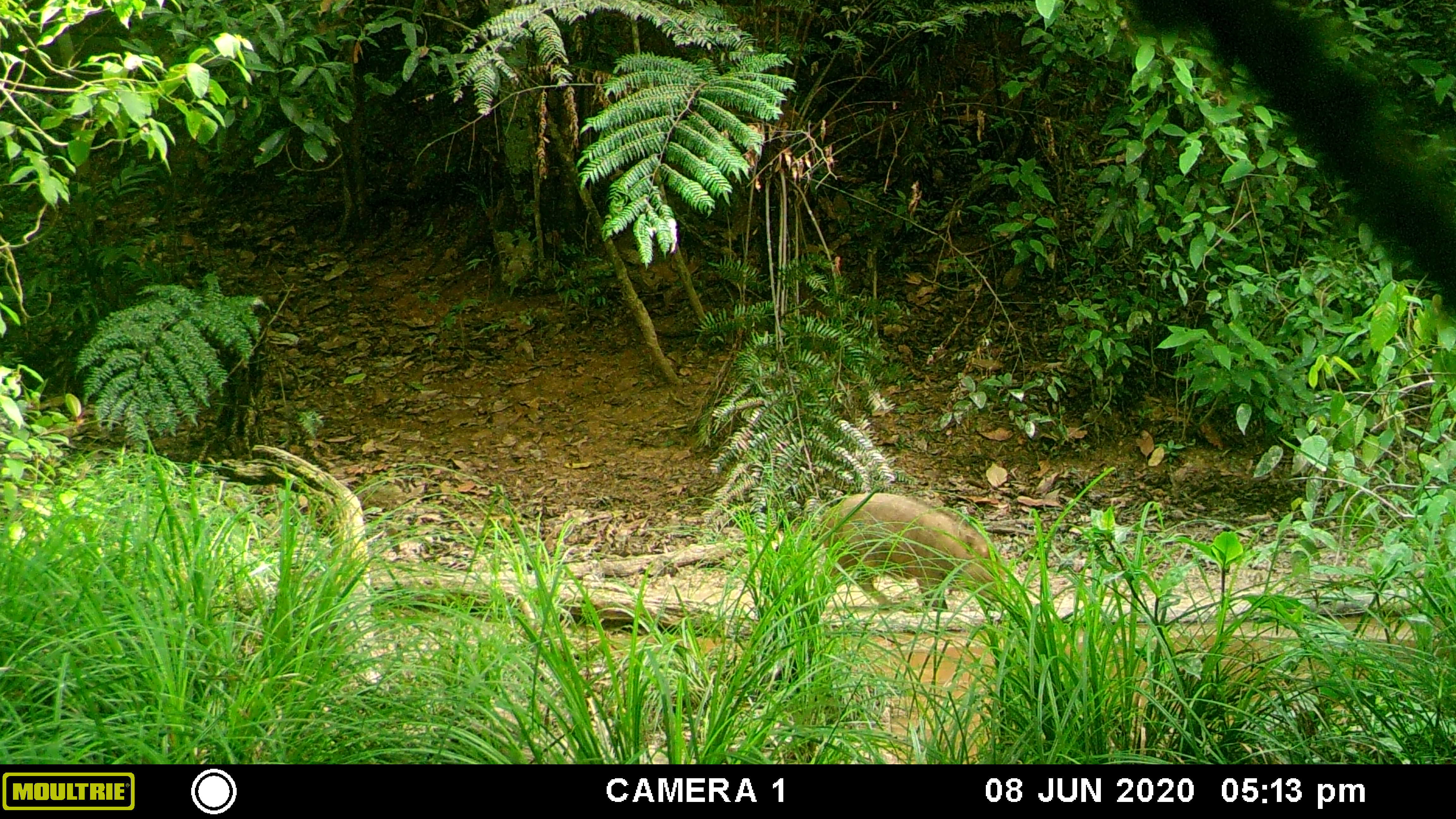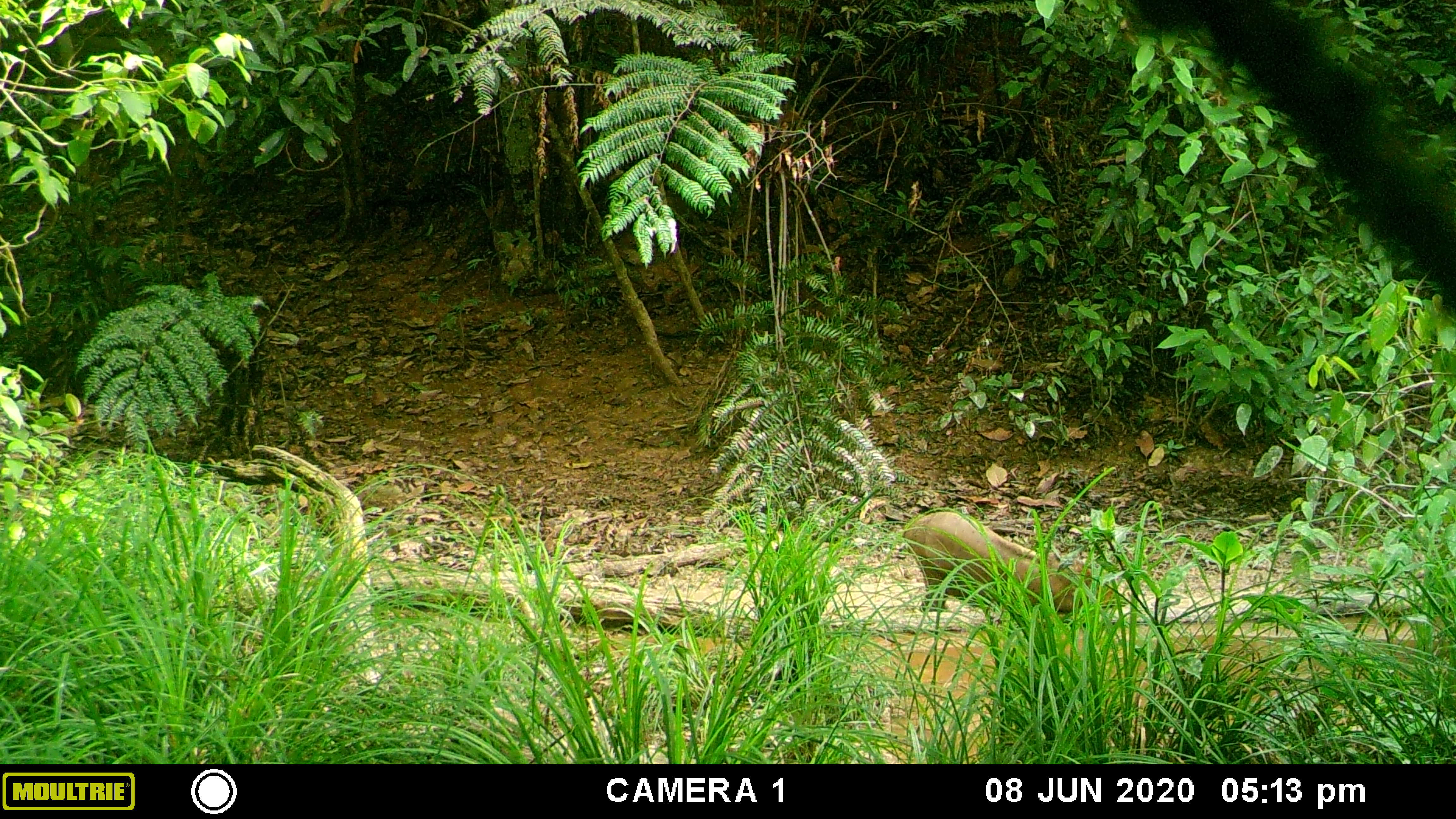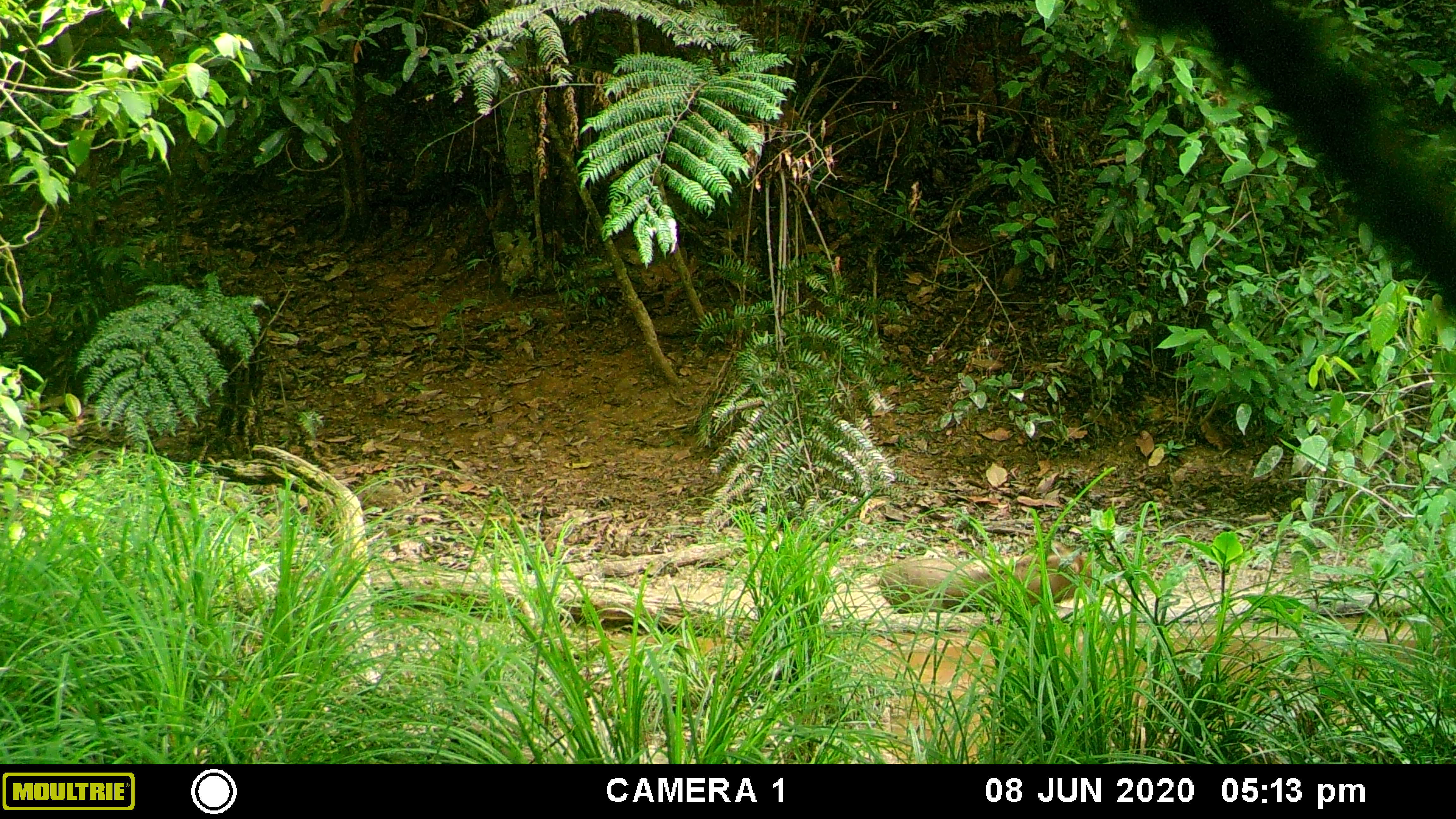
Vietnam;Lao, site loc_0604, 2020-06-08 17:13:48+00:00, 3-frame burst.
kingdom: Animalia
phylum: Chordata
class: Mammalia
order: Artiodactyla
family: Suidae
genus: Sus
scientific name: Sus scrofa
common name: eurasian wild pig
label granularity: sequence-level